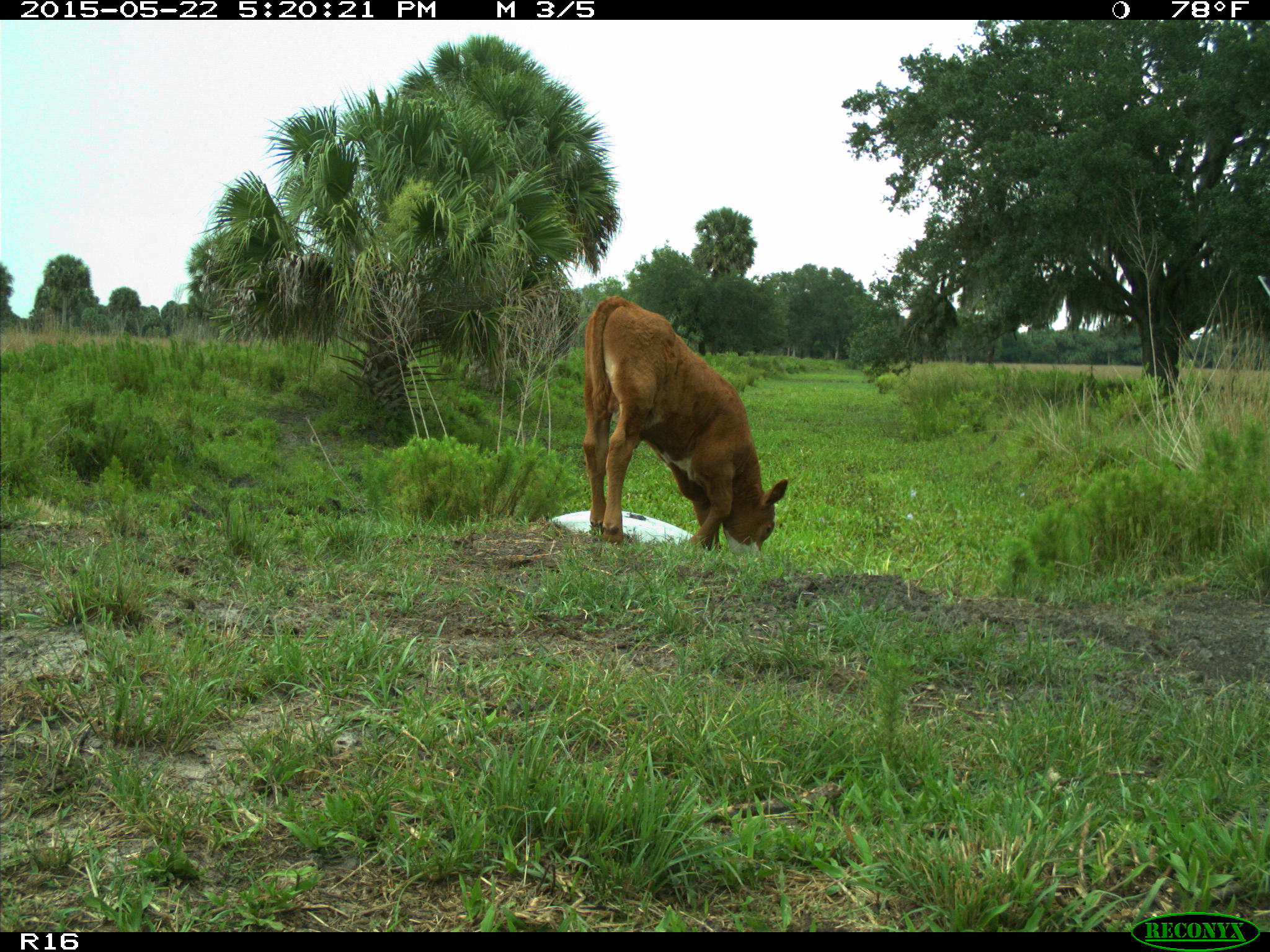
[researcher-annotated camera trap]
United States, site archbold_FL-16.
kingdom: Animalia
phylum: Chordata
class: Mammalia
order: Artiodactyla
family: Bovidae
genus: Bos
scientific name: Bos taurus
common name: domestic cow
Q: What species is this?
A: Bos taurus (domestic cow).